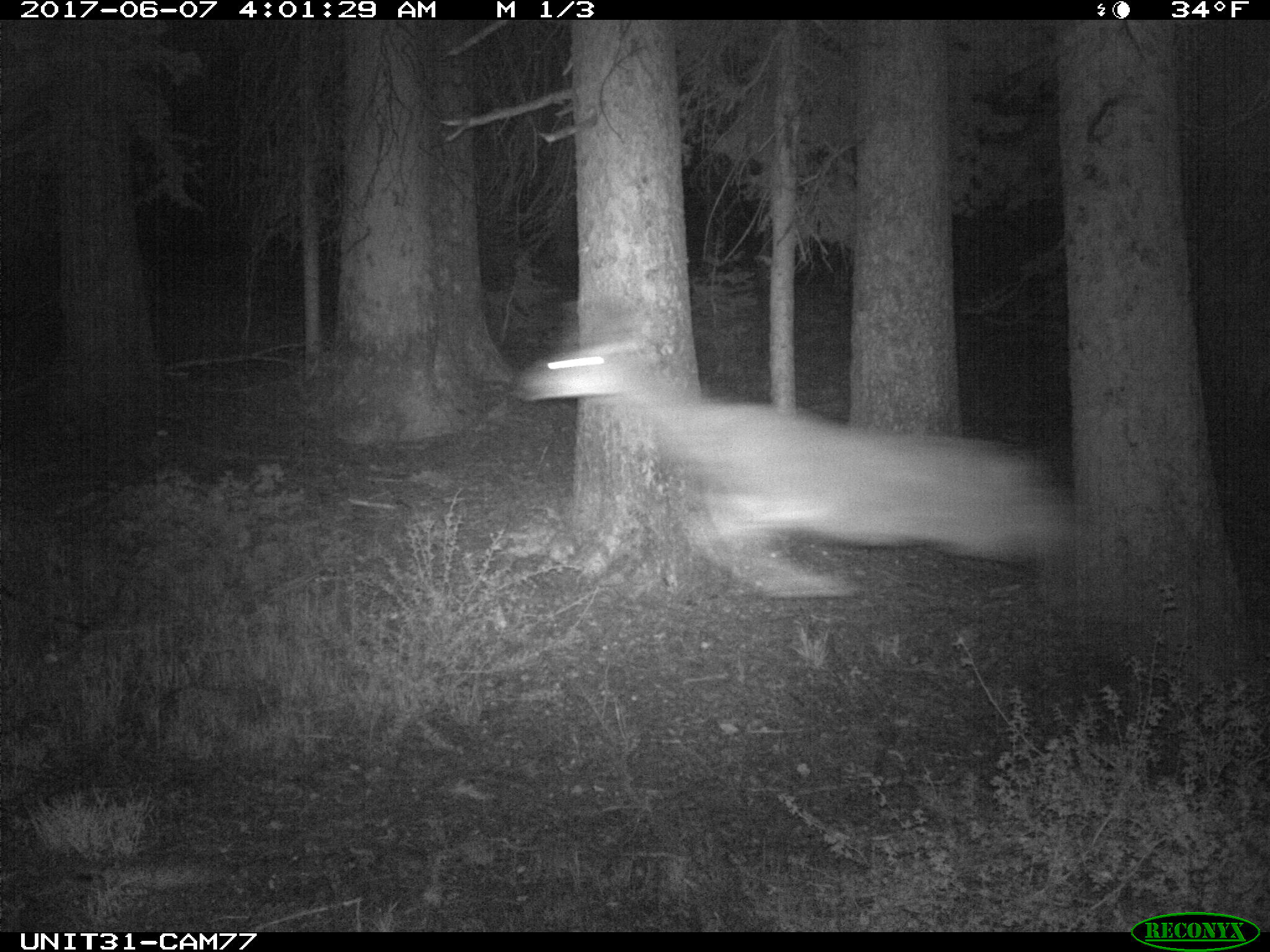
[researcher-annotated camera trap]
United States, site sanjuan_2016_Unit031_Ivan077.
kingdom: Animalia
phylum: Chordata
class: Mammalia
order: Artiodactyla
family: Cervidae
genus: Odocoileus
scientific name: Odocoileus hemionus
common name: mule deer